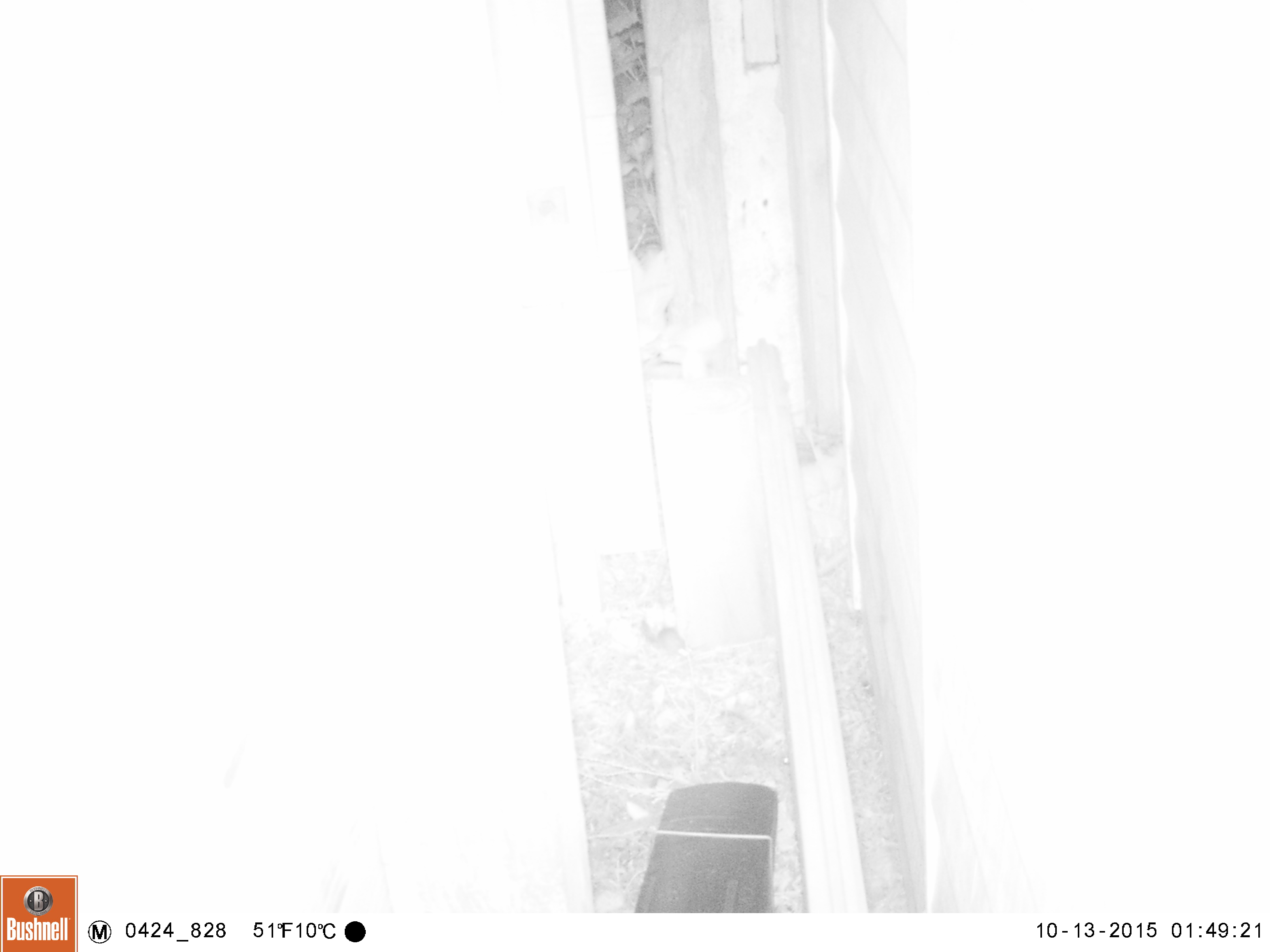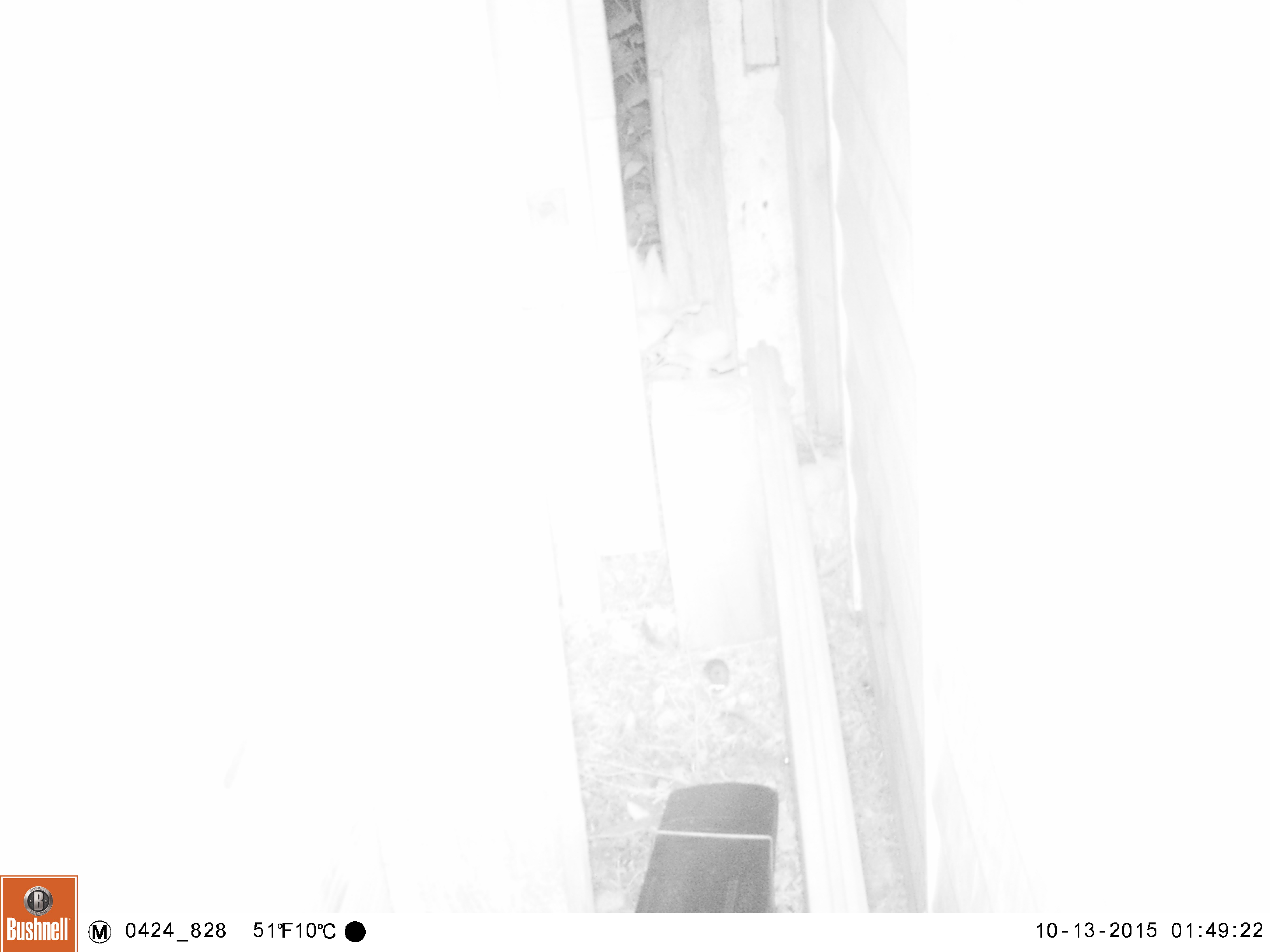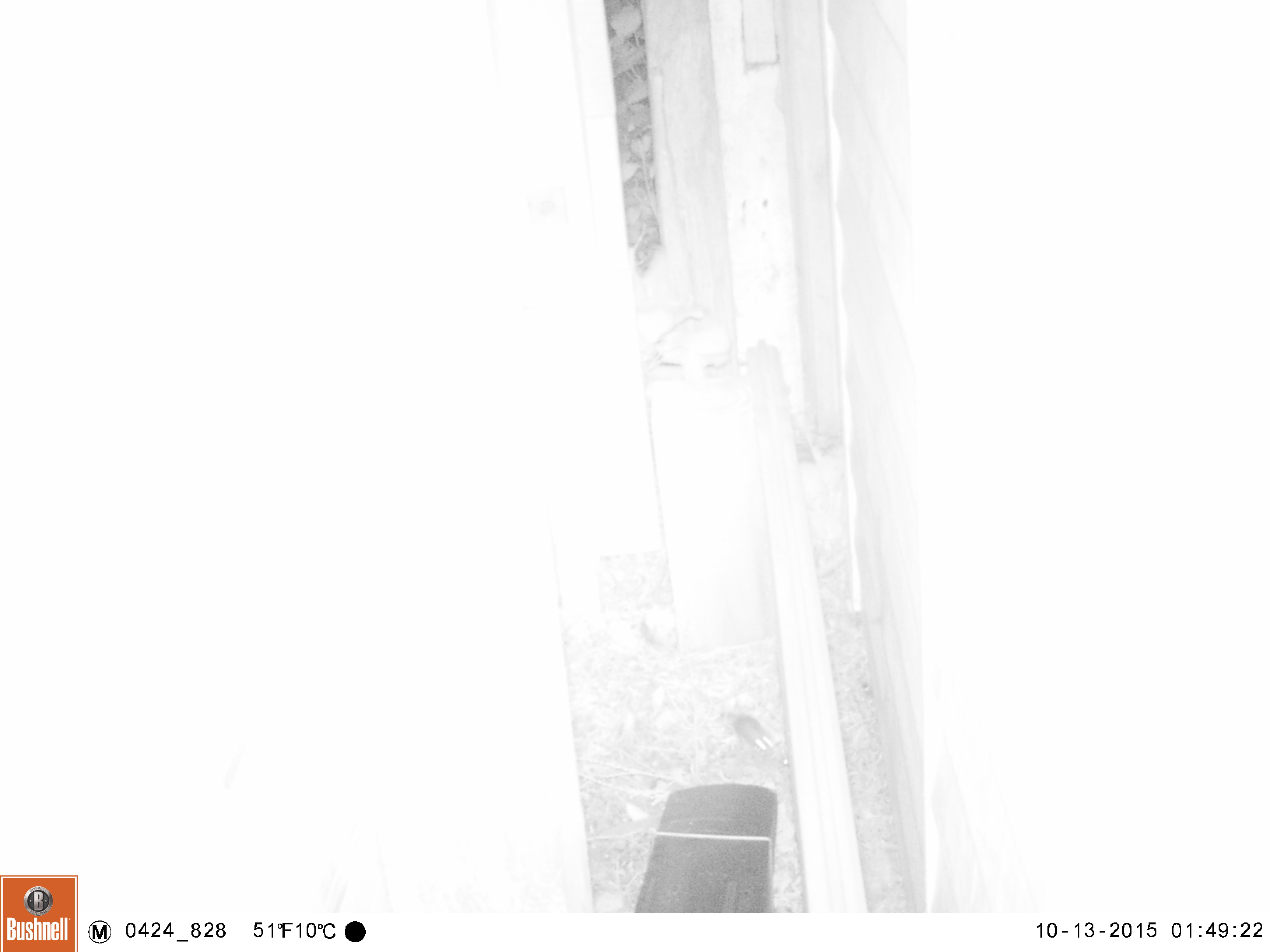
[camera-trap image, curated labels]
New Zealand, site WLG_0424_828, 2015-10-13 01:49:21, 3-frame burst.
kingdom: Animalia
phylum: Chordata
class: Mammalia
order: Rodentia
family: Muridae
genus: Mus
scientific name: Mus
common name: mouse